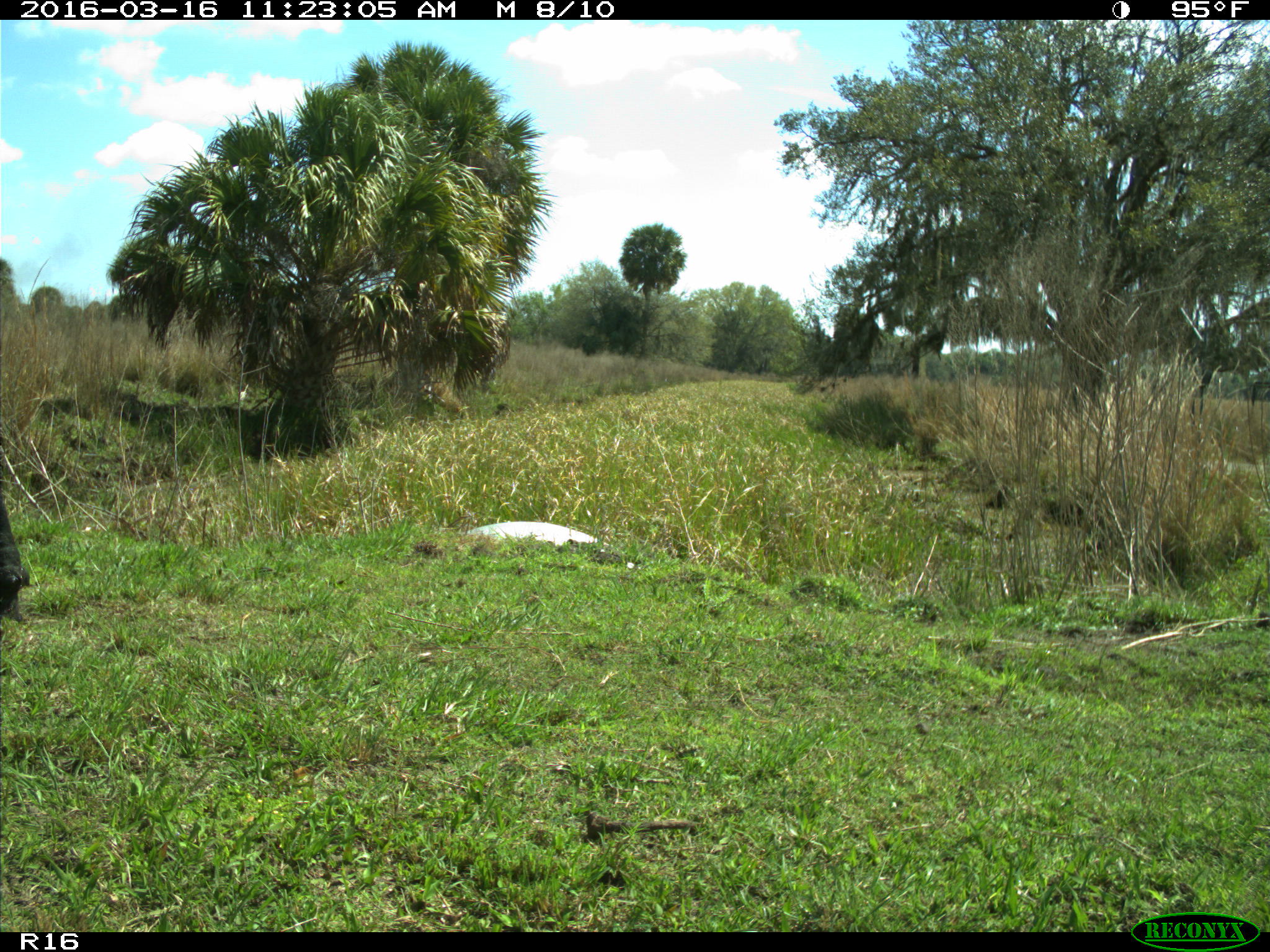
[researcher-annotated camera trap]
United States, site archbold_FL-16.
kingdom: Animalia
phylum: Chordata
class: Mammalia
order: Artiodactyla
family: Bovidae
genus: Bos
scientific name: Bos taurus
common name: domestic cow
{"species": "Bos taurus (domestic cow)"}